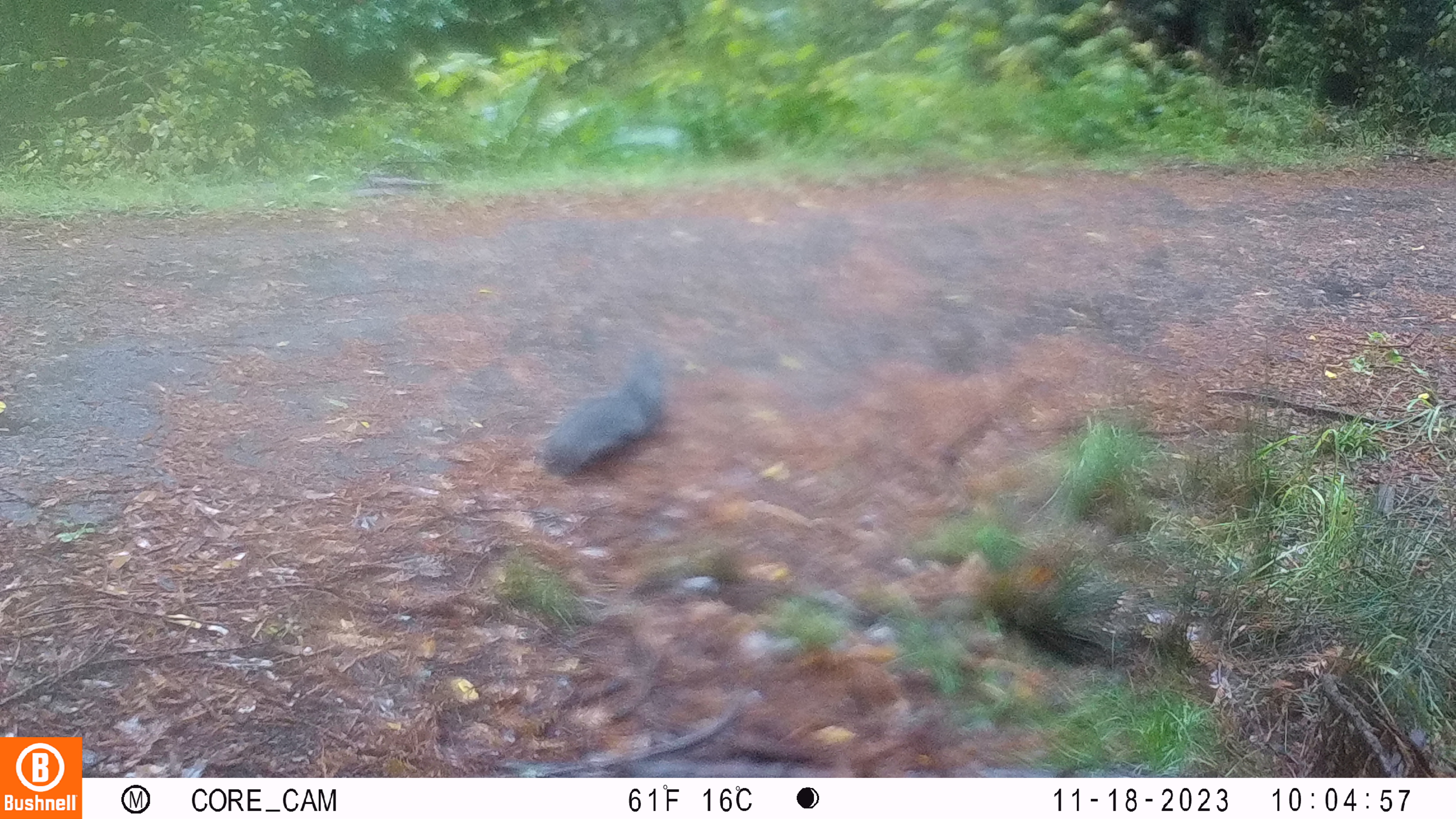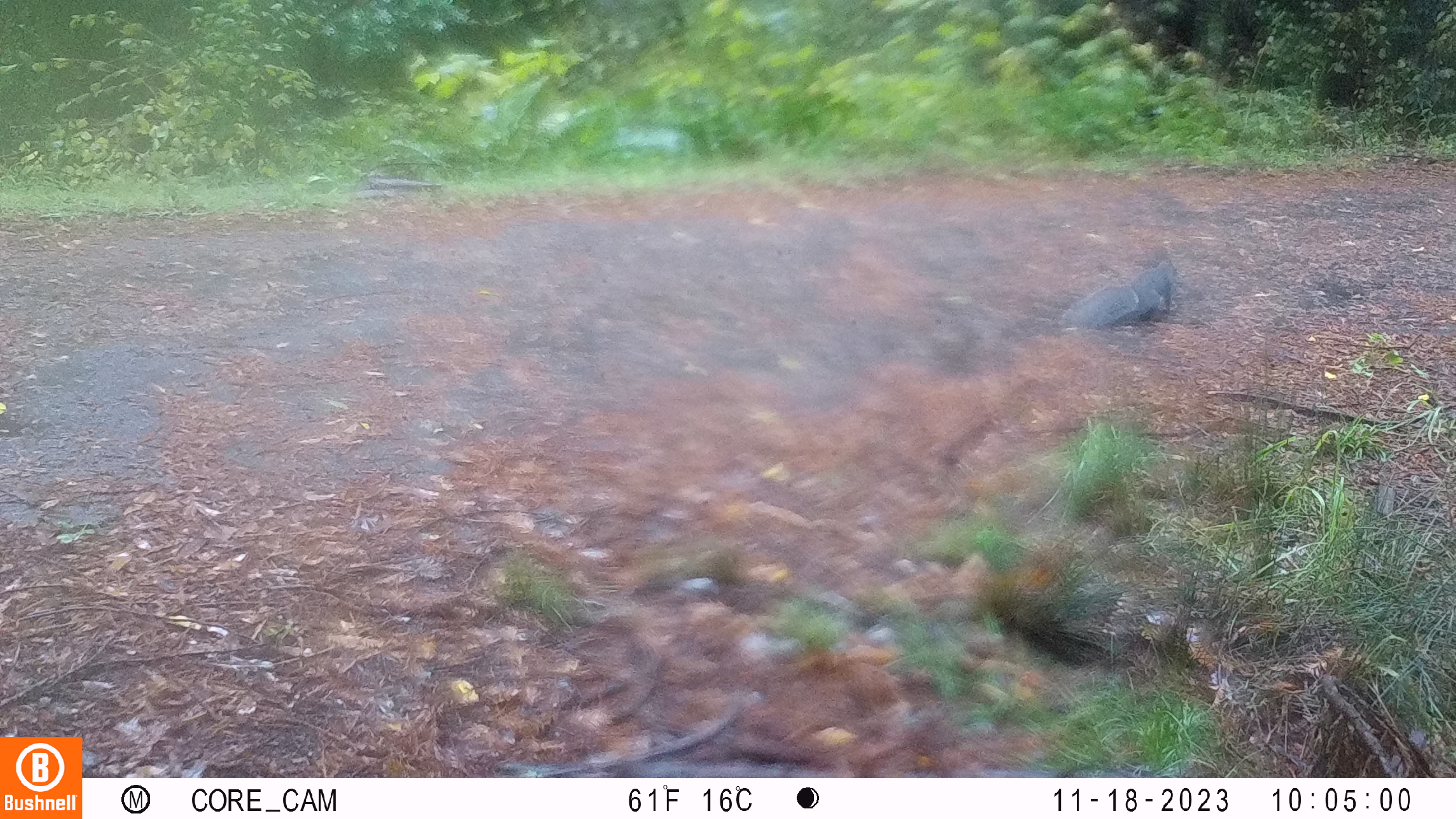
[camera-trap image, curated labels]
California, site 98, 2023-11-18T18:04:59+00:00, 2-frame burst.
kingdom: Animalia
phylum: Chordata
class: Mammalia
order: Rodentia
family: Sciuridae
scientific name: Sciuridae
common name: squirrel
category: unknown squirrel